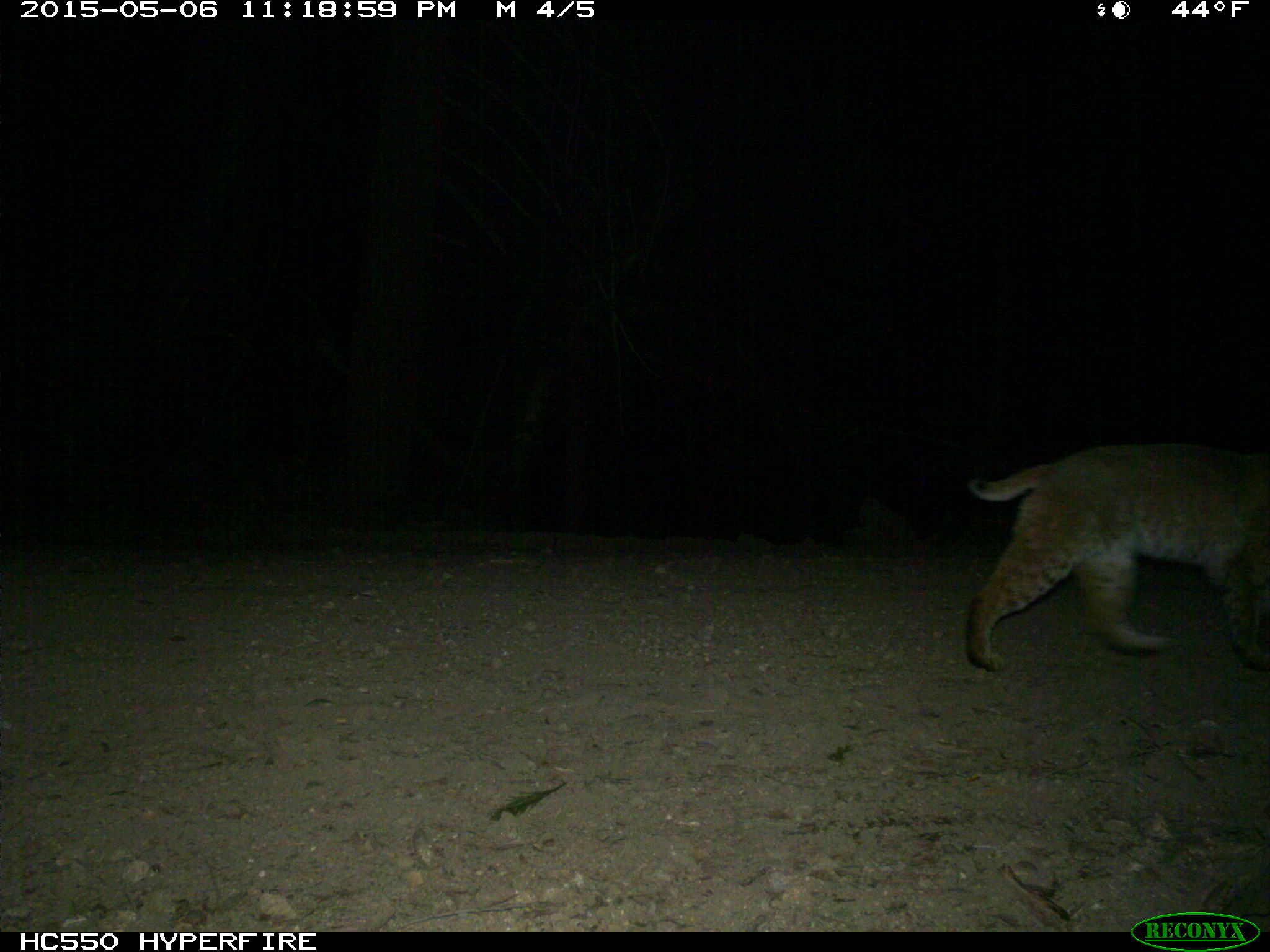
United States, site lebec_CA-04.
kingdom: Animalia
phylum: Chordata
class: Mammalia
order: Carnivora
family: Felidae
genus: Lynx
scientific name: Lynx rufus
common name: bobcat